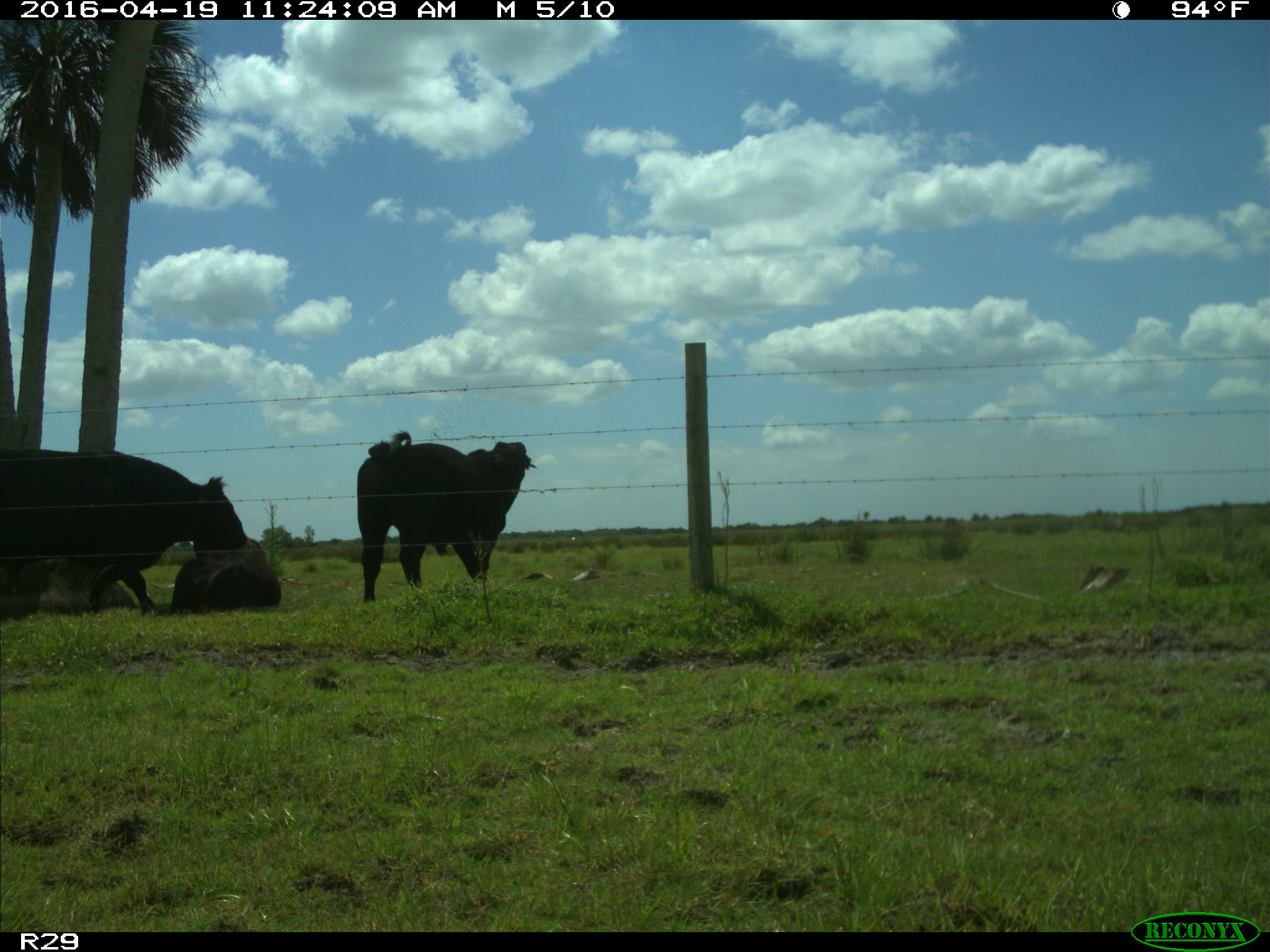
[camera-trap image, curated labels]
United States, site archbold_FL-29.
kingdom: Animalia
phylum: Chordata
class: Mammalia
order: Artiodactyla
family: Bovidae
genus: Bos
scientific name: Bos taurus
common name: domestic cow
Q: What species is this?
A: Bos taurus (domestic cow).